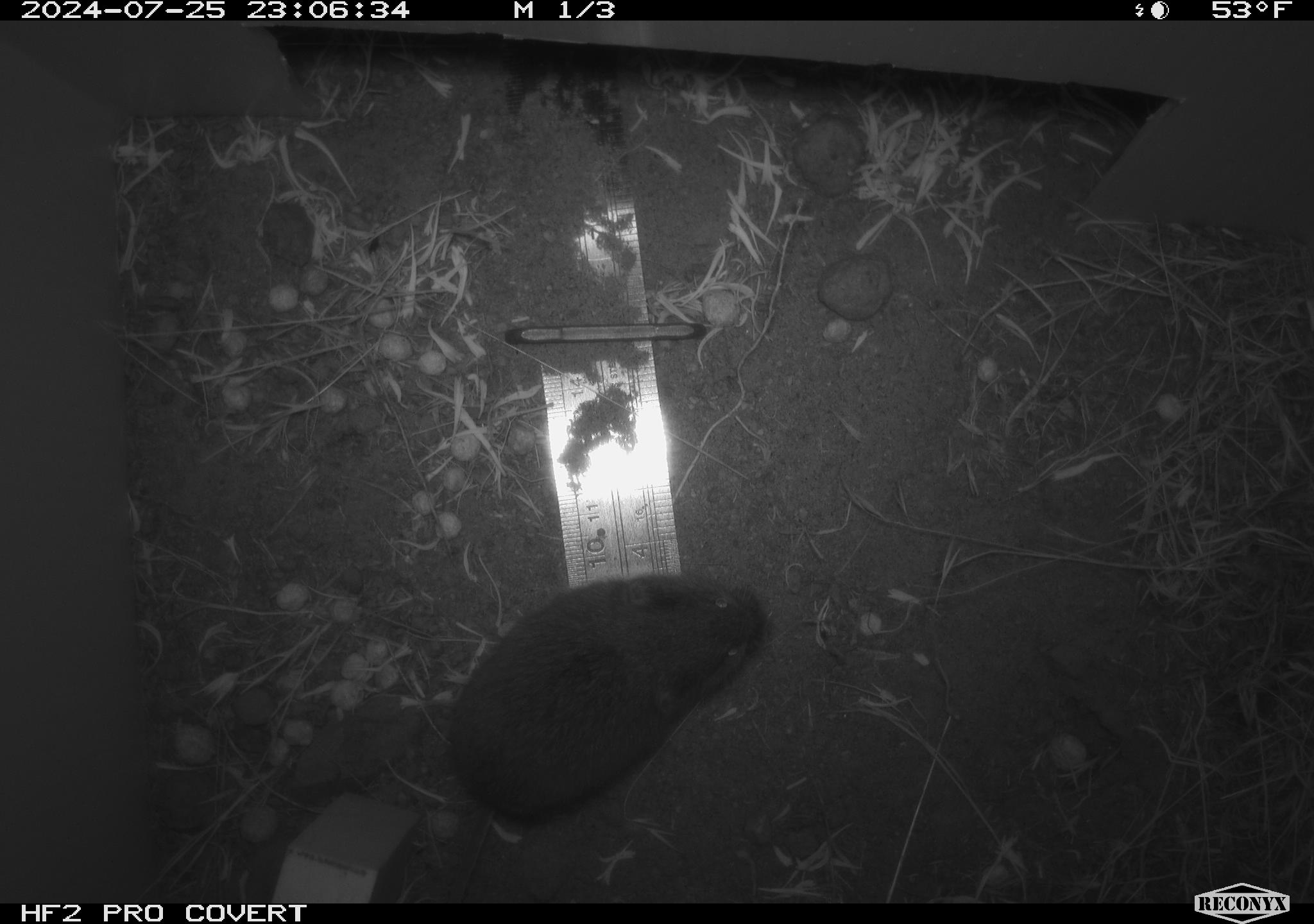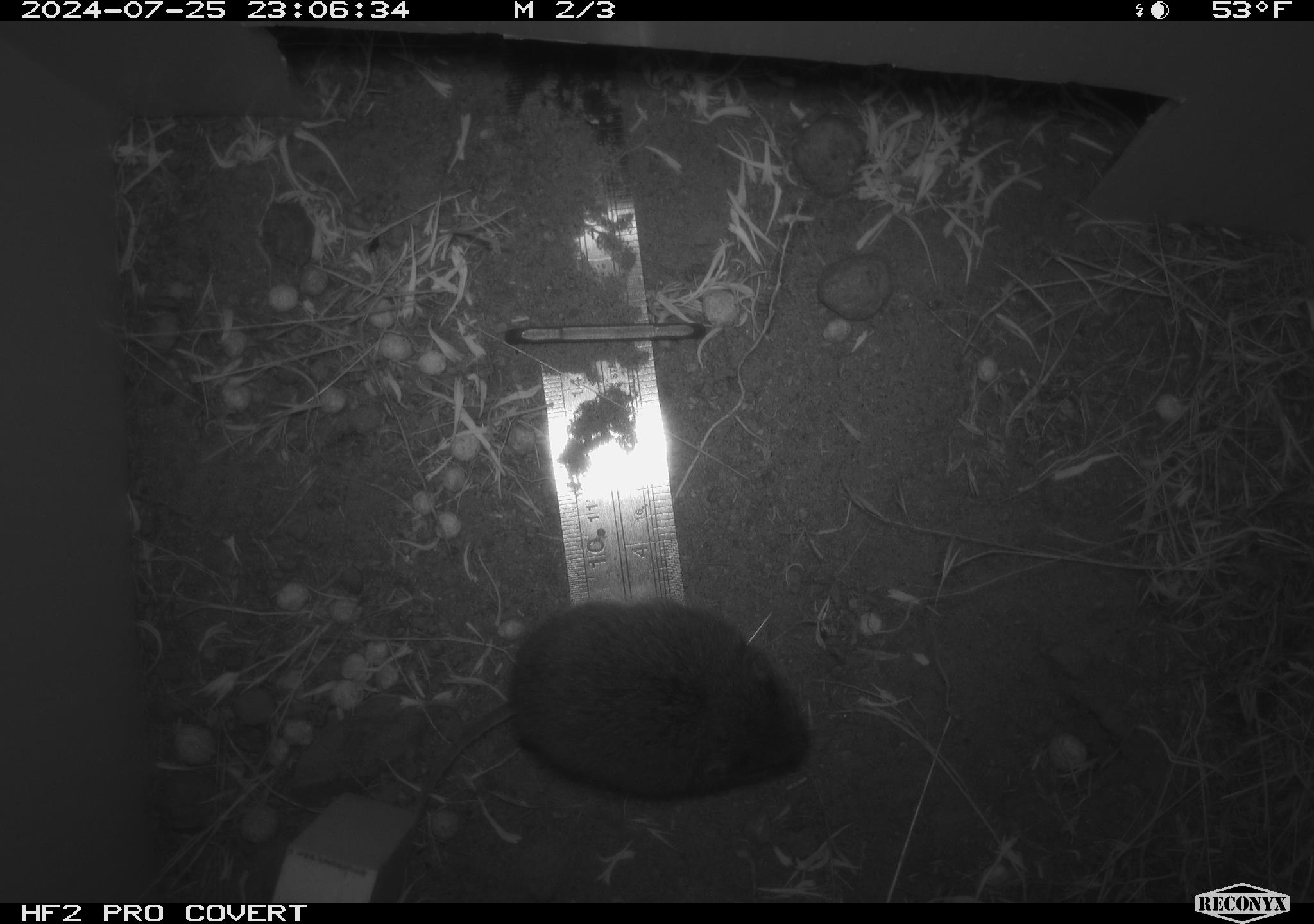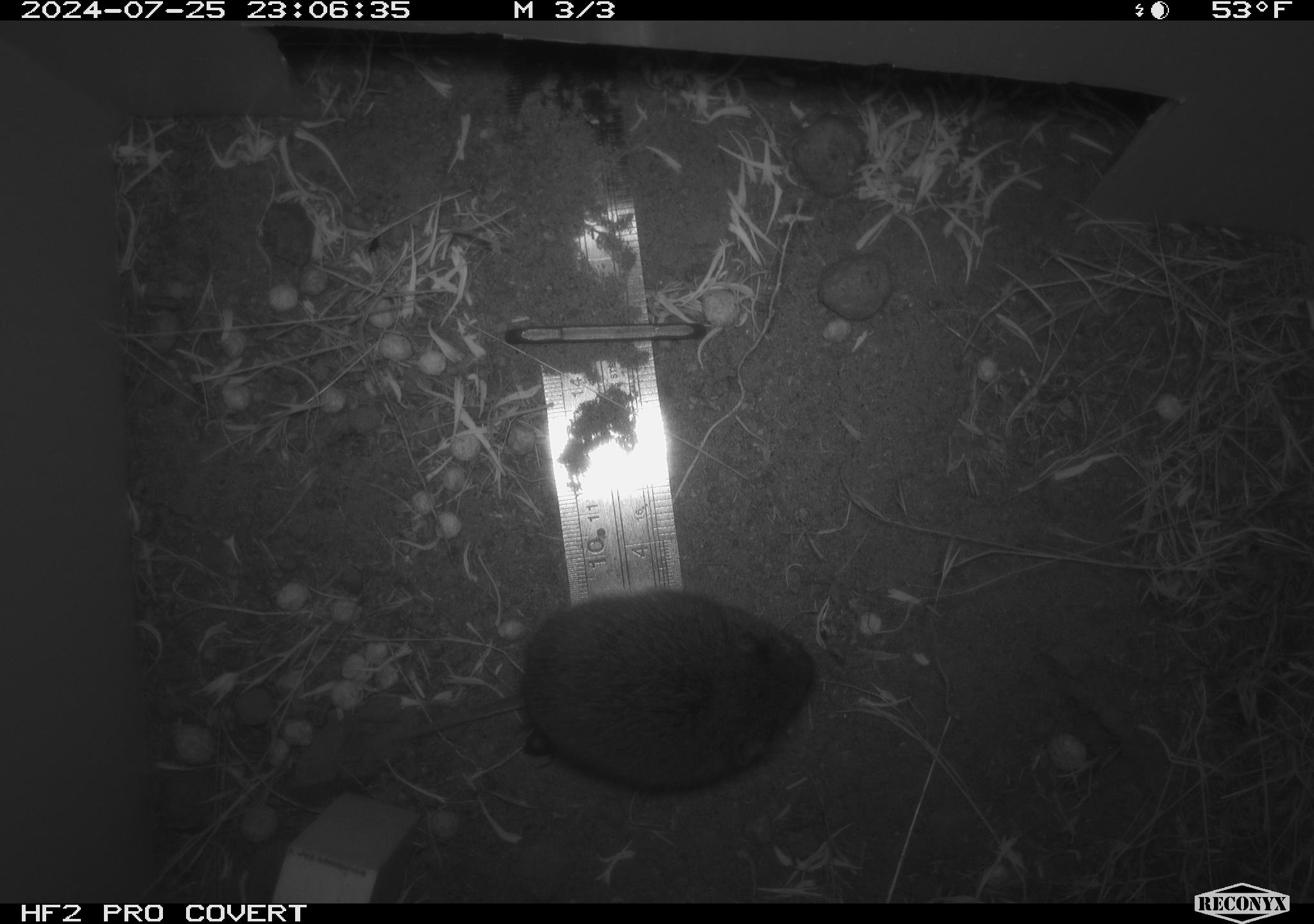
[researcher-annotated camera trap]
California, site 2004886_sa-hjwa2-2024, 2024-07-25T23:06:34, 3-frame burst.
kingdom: Animalia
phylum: Chordata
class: Mammalia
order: Rodentia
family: Cricetidae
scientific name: Cricetidae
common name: hamsters, voles, lemmings, and allies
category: cricetidae family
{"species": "cricetidae family (hamsters, voles, lemmings, and allies) (Cricetidae)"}